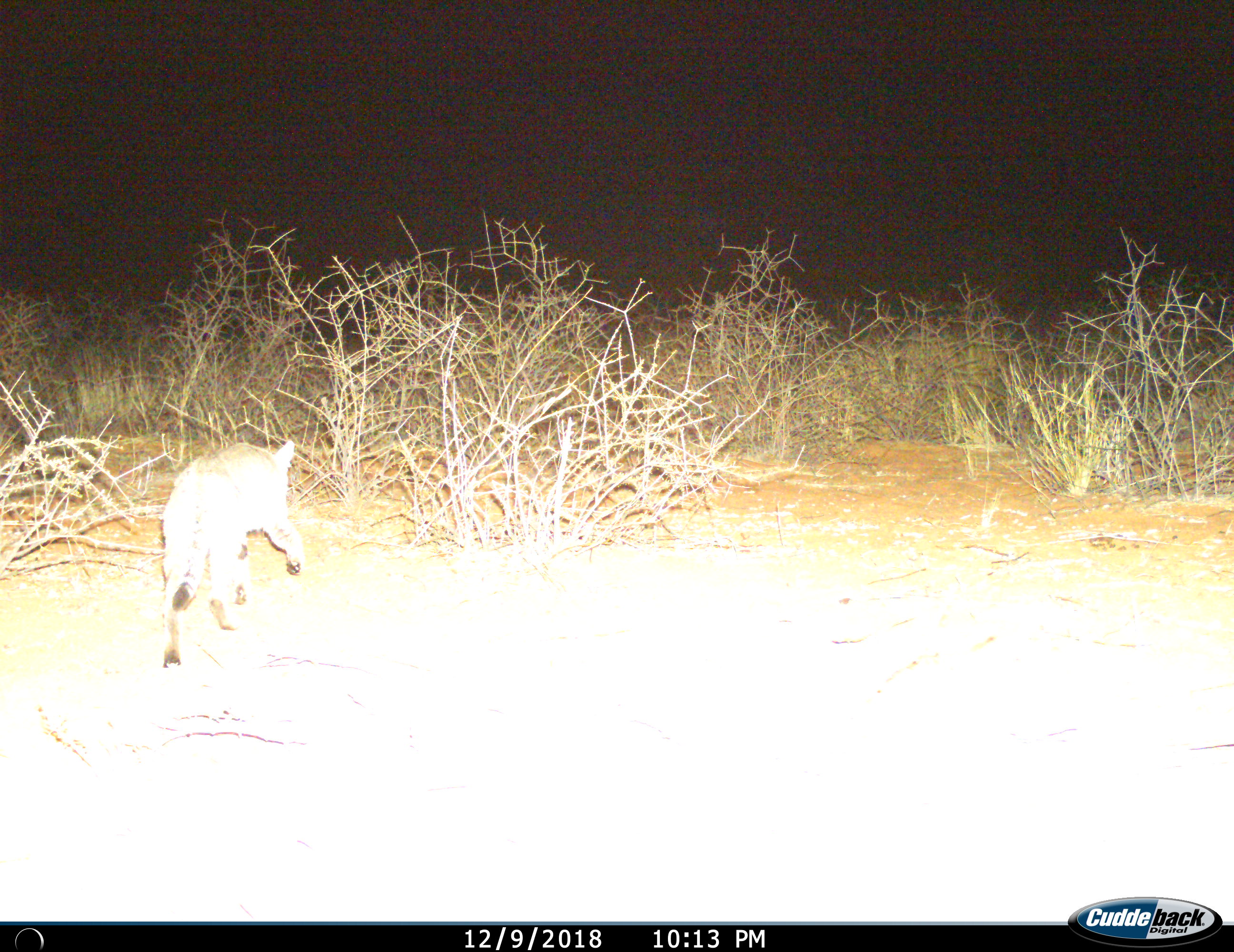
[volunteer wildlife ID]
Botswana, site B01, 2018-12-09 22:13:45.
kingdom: Animalia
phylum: Chordata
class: Mammalia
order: Carnivora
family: Felidae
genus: Felis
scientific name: Felis lybica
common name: african wild cat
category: catafricanwild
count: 1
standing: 0%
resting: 0%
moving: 100%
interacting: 0%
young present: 0%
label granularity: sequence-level